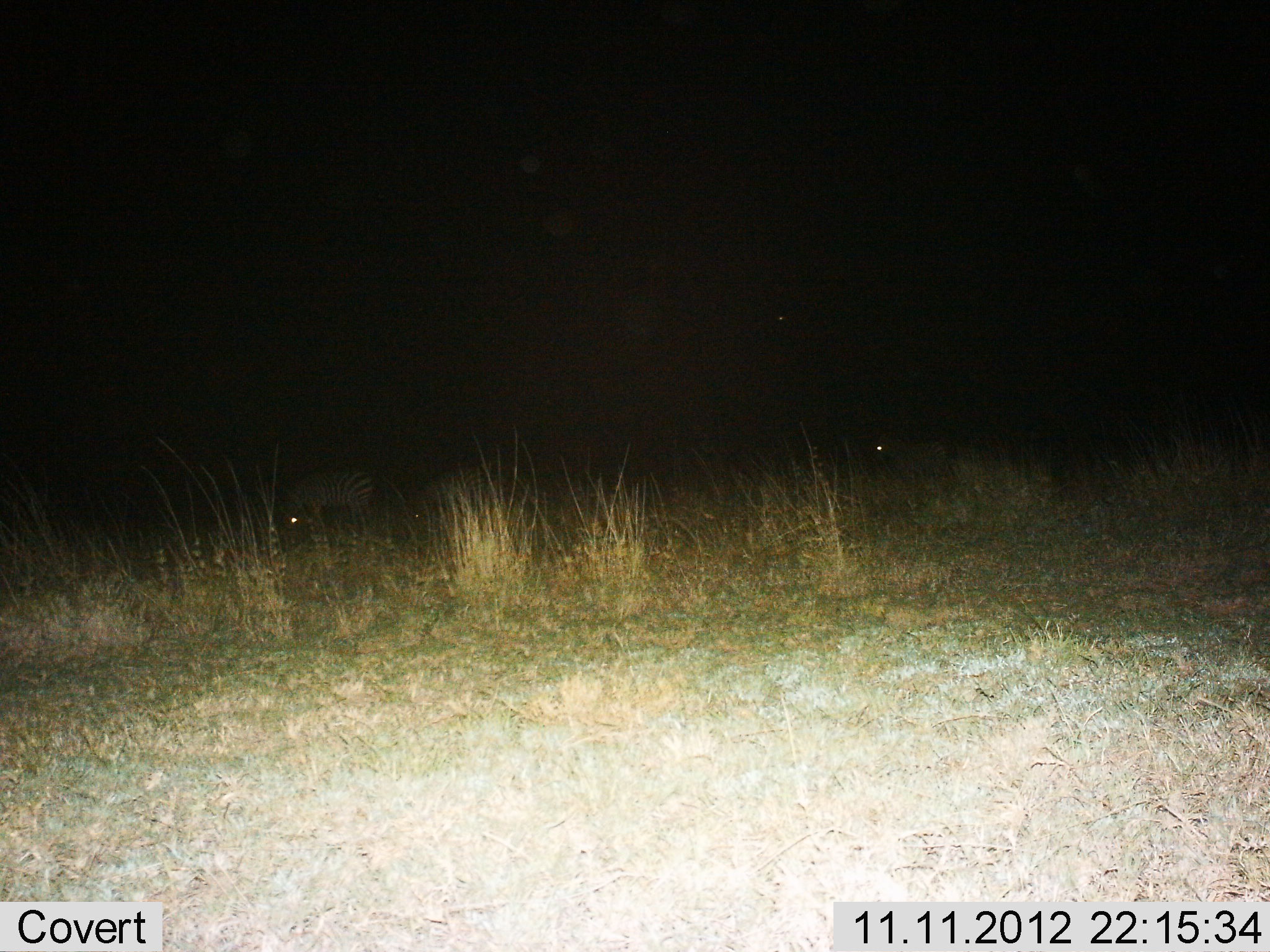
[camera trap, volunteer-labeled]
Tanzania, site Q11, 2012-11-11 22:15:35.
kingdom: Animalia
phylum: Chordata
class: Mammalia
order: Perissodactyla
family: Equidae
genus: Equus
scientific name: Equus quagga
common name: plains zebra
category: zebra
Zebra (plains zebra) (Equus quagga), count 2. Behavior (volunteer vote fractions): standing 40%, resting 0%, moving 10%, interacting 0%. Young present (vote fraction): 0%. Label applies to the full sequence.